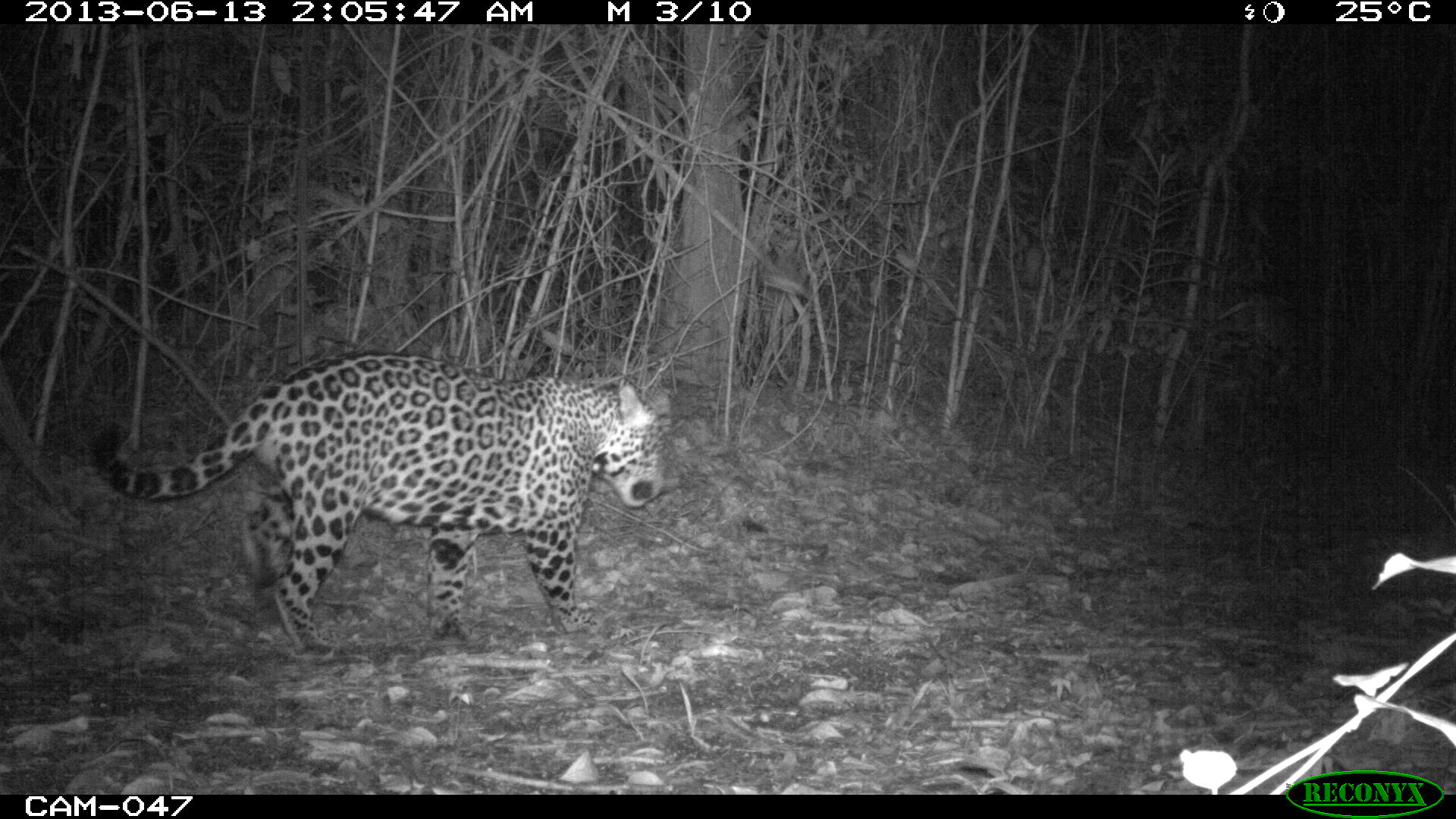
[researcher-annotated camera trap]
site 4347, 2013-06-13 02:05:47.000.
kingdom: Animalia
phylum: Chordata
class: Mammalia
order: Carnivora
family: Felidae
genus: Panthera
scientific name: Panthera onca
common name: jaguar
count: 1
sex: male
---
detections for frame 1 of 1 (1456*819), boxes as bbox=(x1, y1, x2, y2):
panthera onca: bbox=(86, 350, 669, 653)